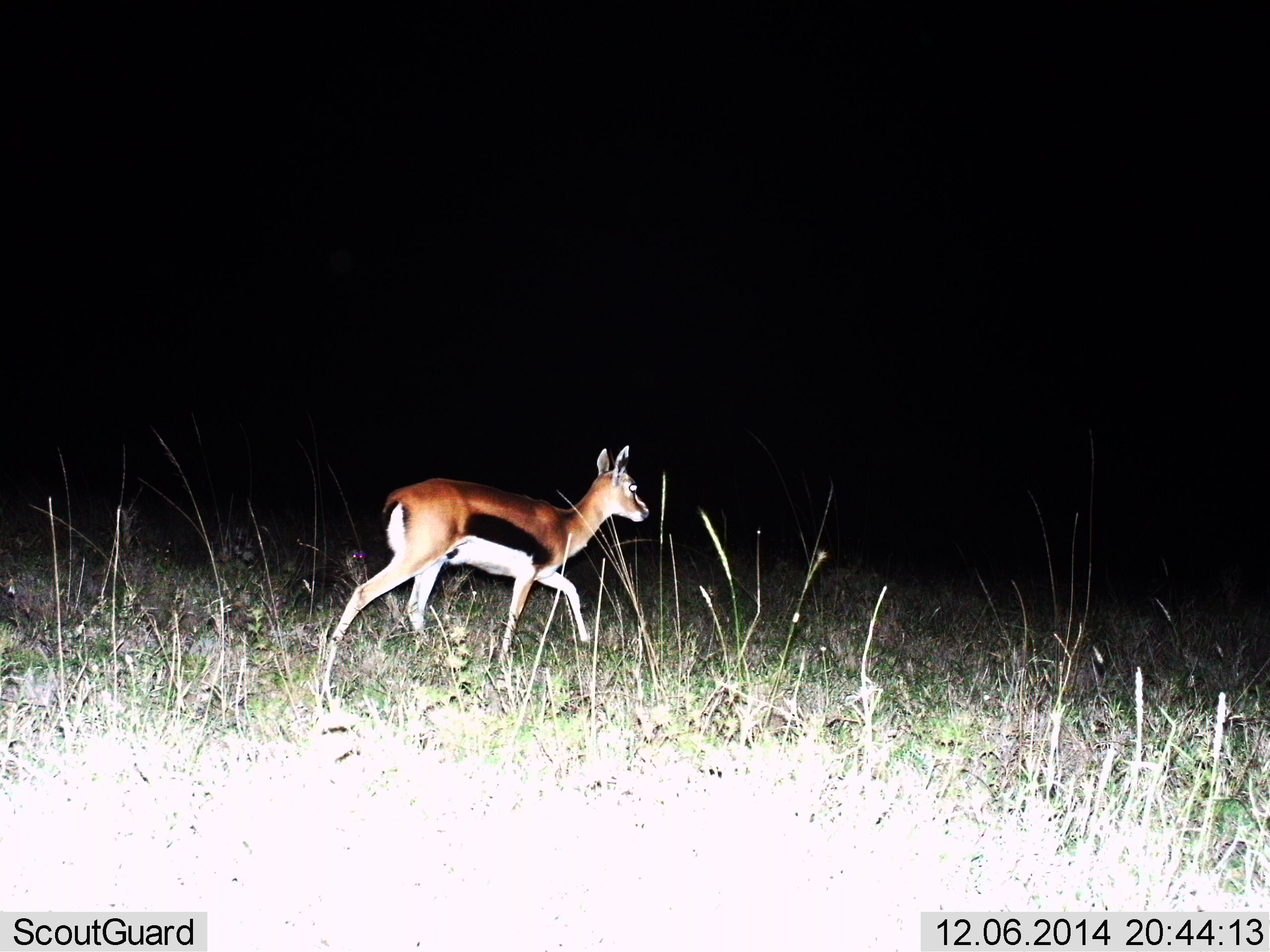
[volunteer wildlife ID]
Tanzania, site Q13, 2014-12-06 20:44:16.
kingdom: Animalia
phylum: Chordata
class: Mammalia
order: Artiodactyla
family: Bovidae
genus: Eudorcas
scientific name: Eudorcas thomsonii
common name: thomson's gazelle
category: gazellethomsons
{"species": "gazellethomsons (thomson's gazelle) (Eudorcas thomsonii)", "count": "1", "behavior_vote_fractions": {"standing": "0%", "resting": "0%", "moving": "100%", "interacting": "0%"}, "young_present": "0%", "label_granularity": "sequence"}